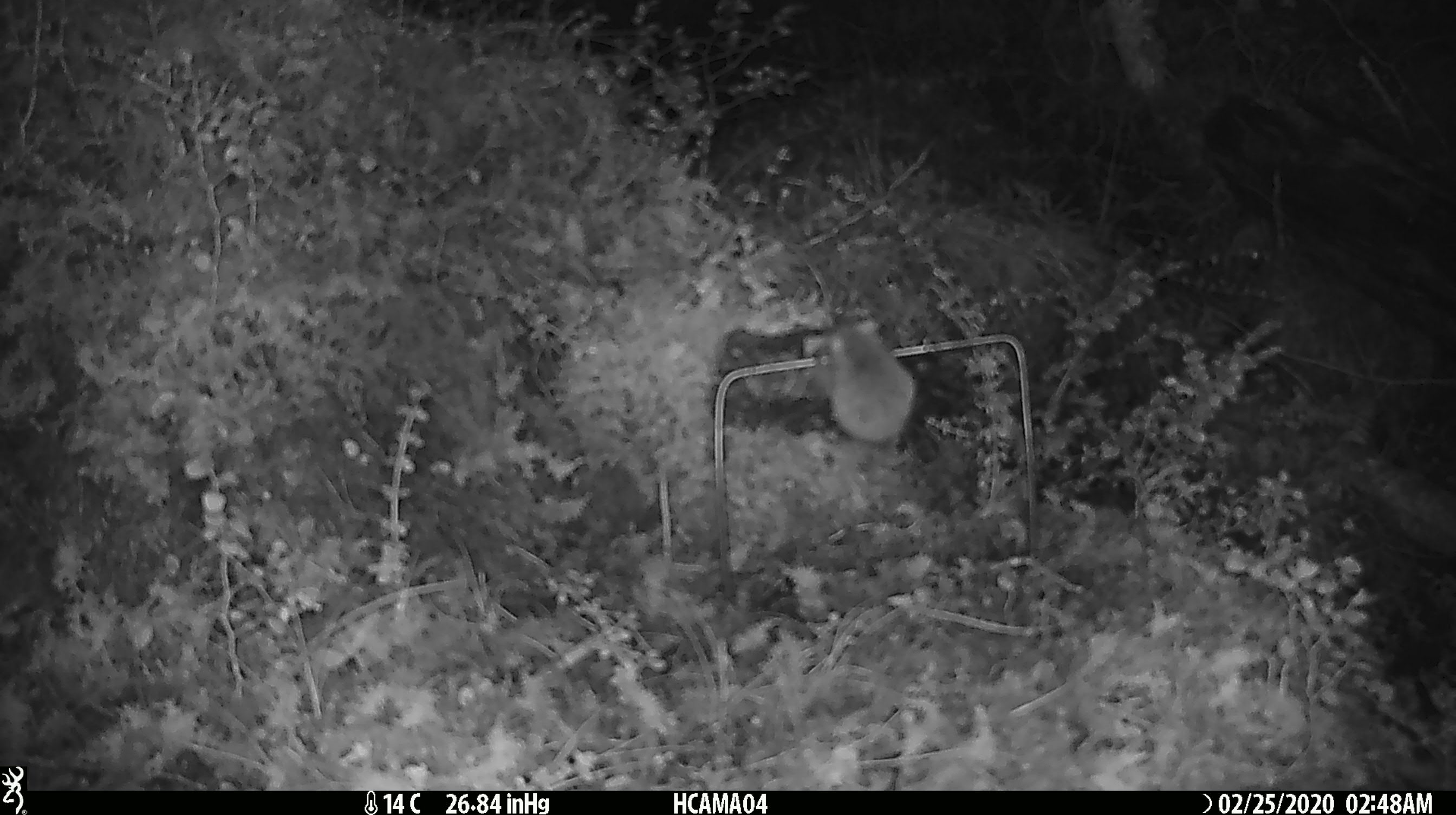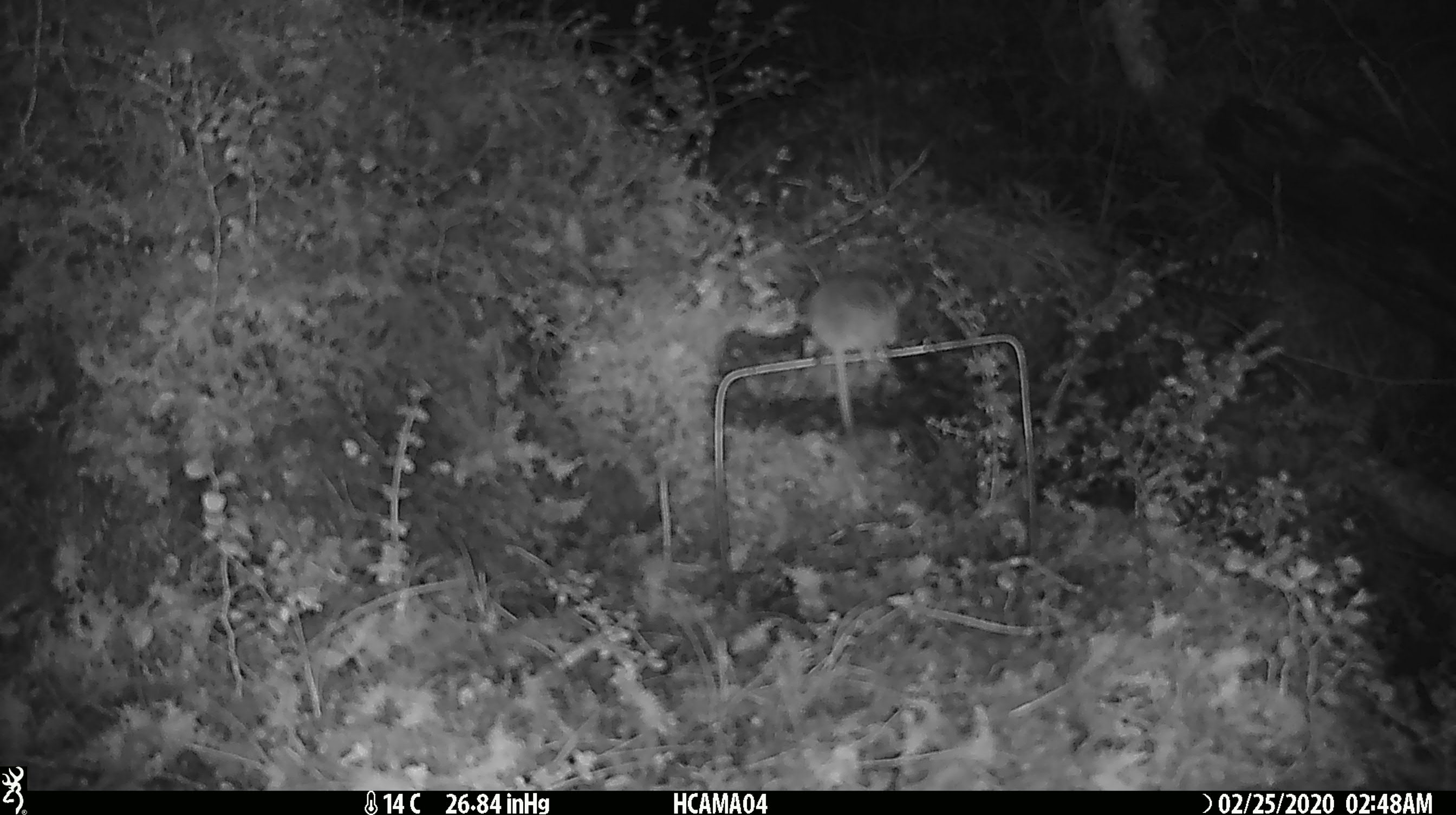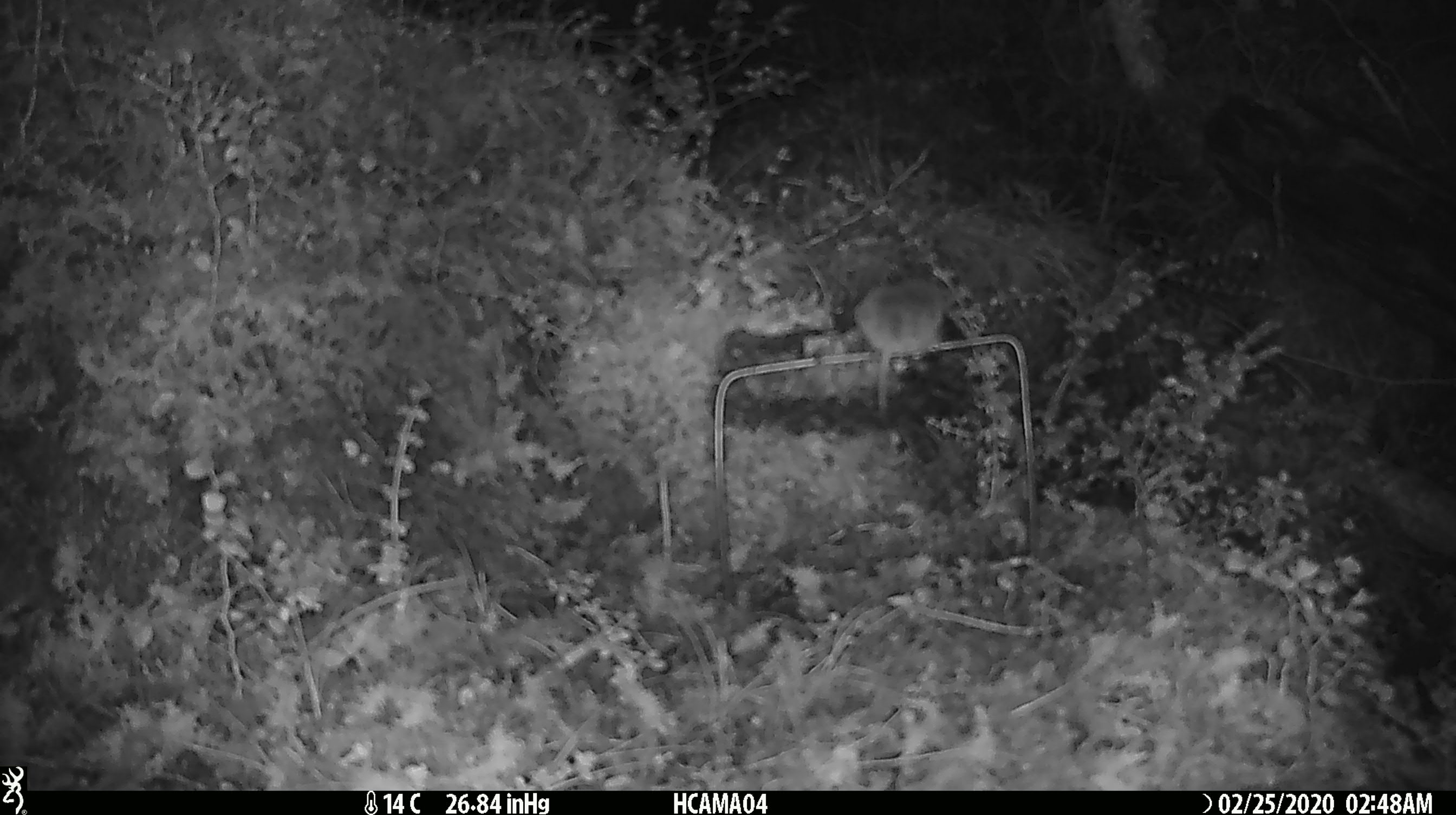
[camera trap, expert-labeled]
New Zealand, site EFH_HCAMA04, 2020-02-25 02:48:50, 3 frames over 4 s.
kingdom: Animalia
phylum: Chordata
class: Mammalia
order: Rodentia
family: Muridae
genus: Mus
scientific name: Mus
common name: mouse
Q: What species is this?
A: Mouse (Mus).